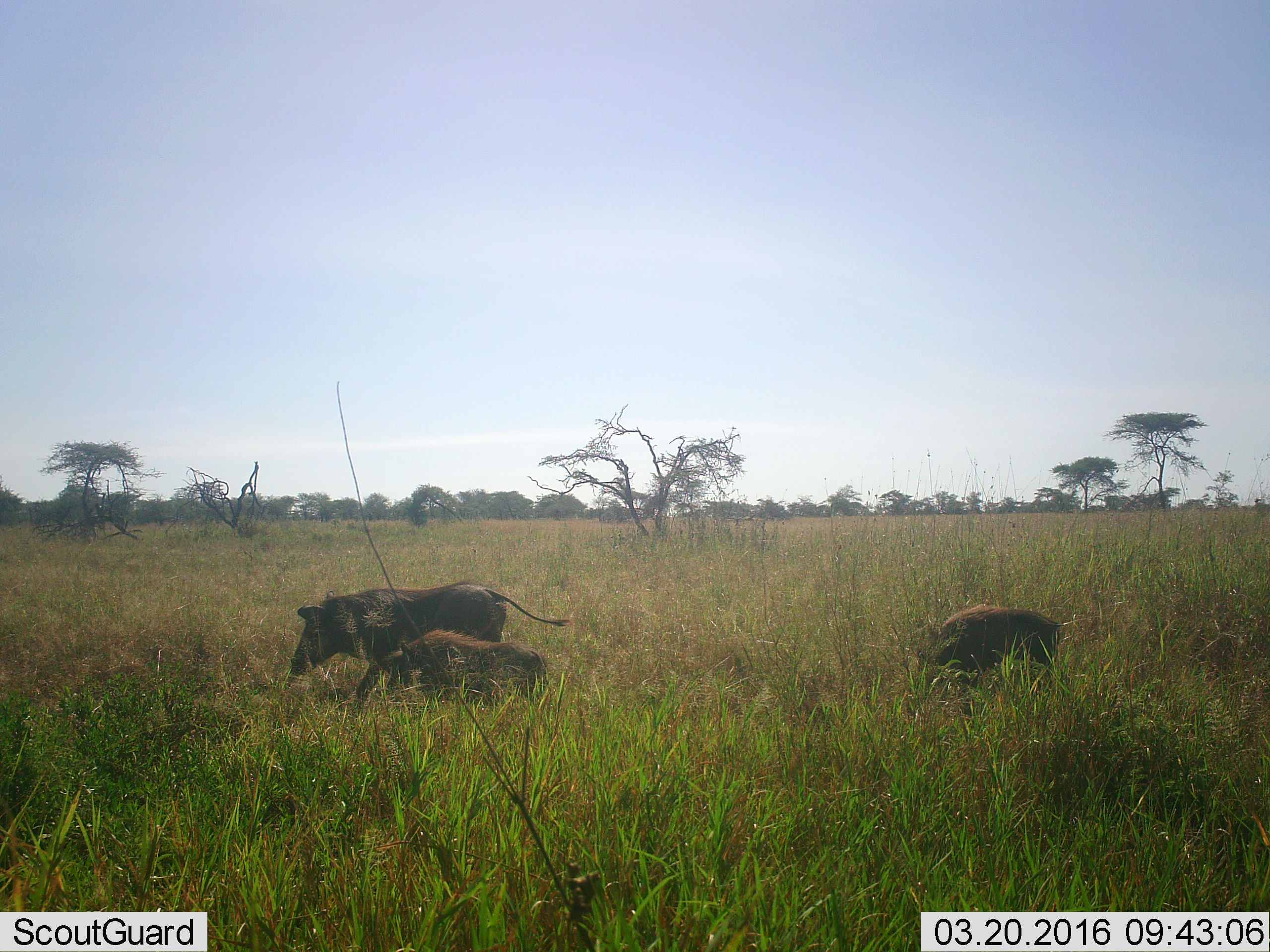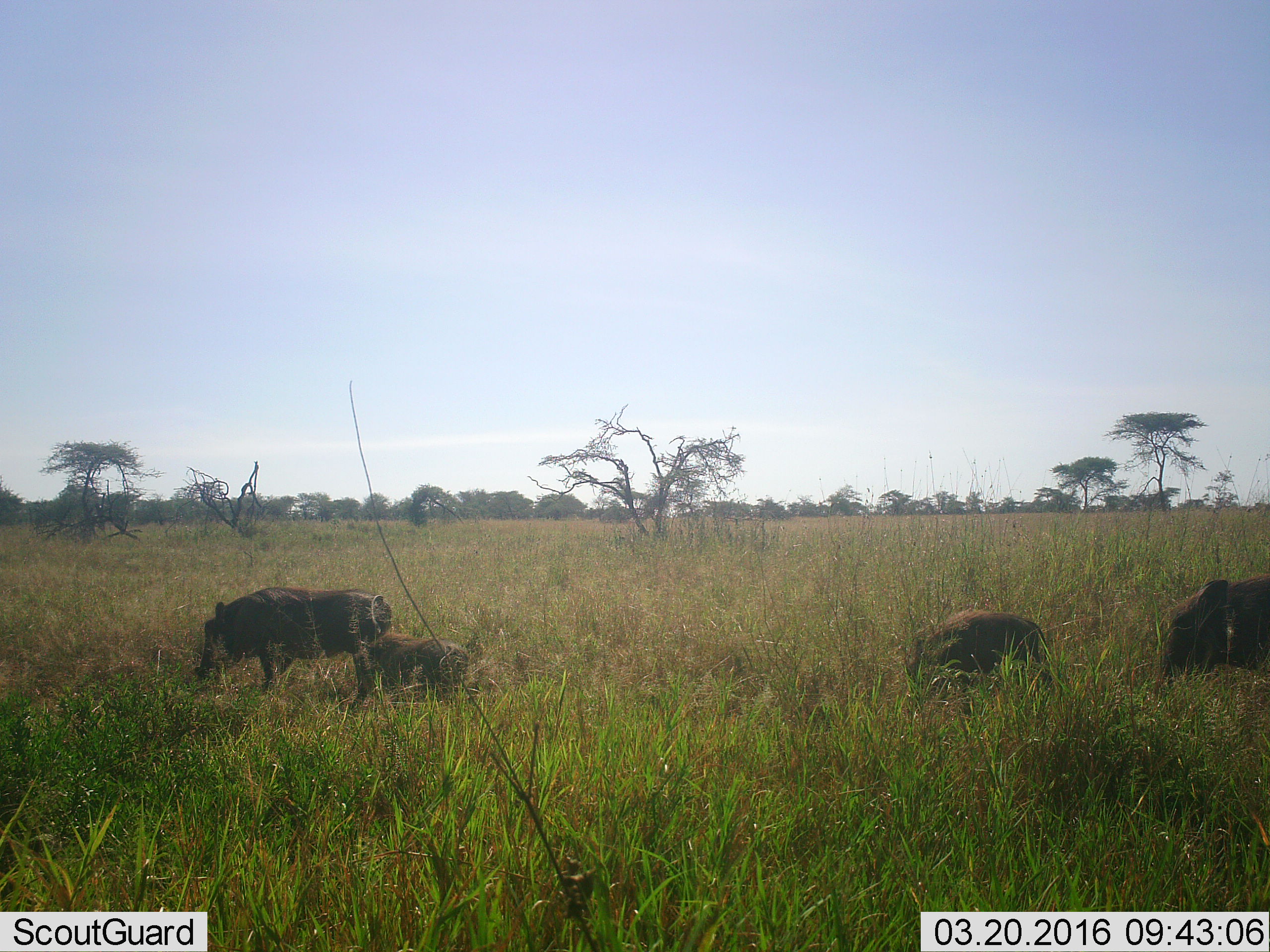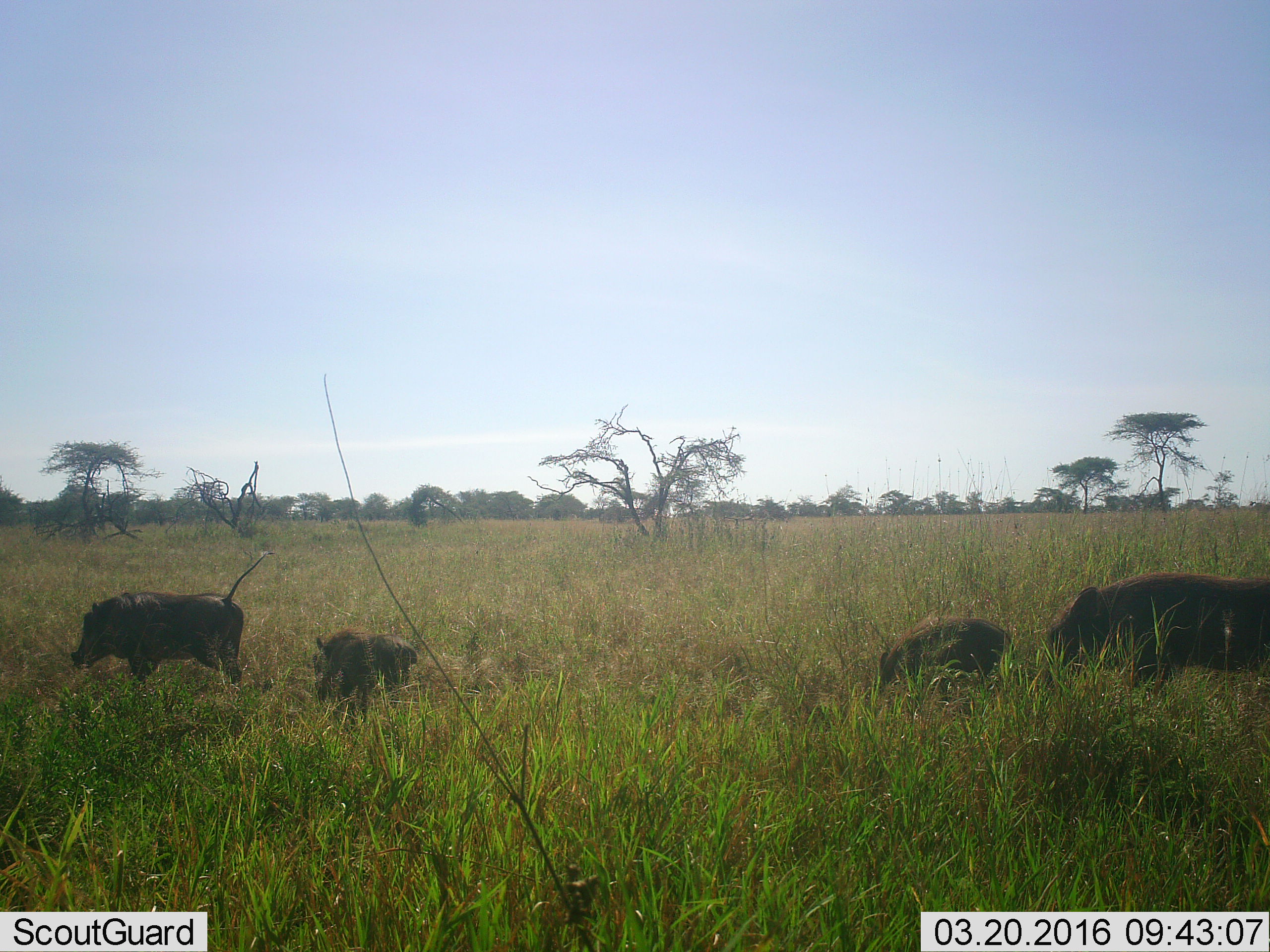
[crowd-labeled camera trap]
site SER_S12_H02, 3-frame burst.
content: unidentified animal